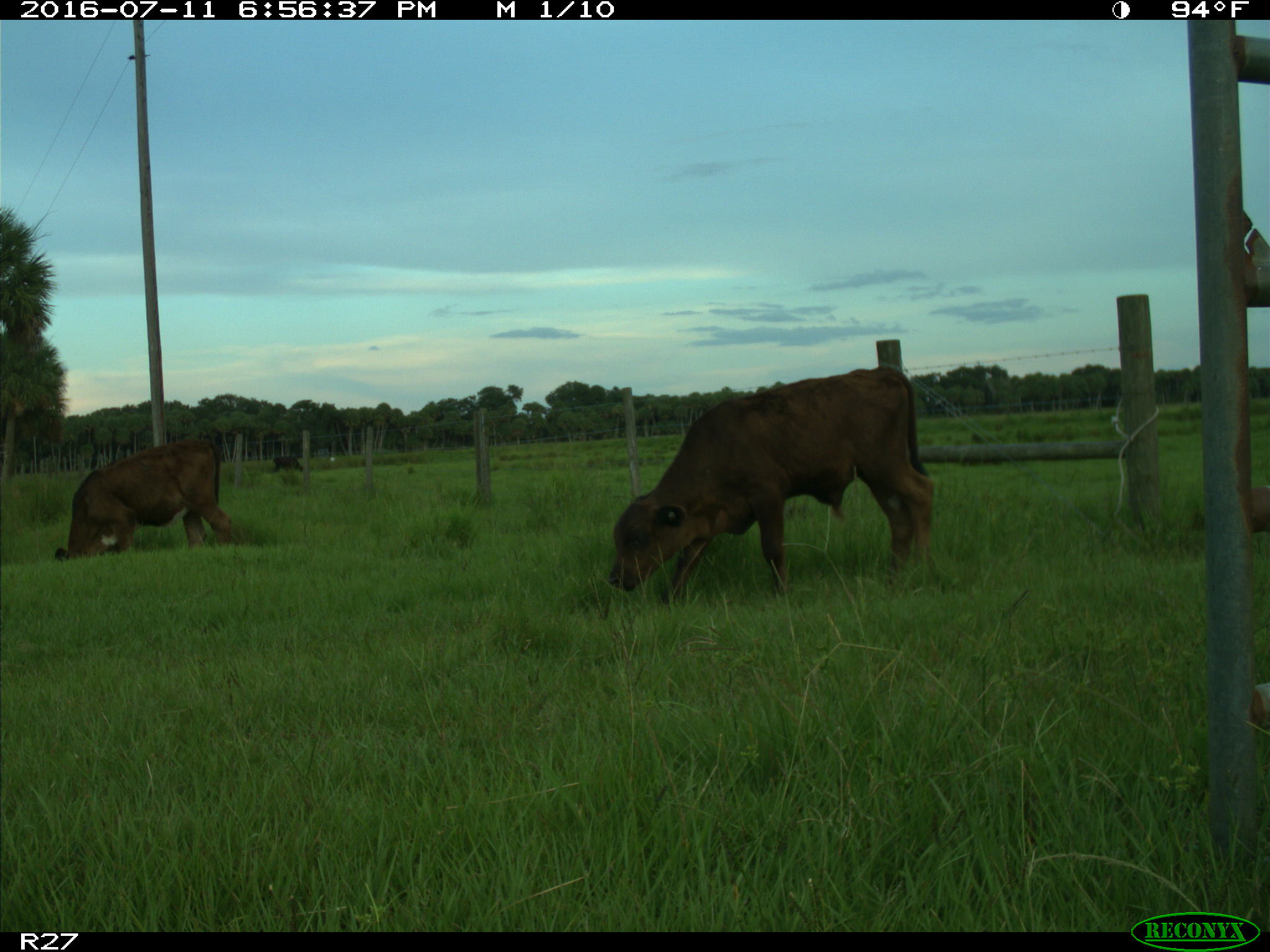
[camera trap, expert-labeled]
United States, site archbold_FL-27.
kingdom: Animalia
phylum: Chordata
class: Mammalia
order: Artiodactyla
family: Bovidae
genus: Bos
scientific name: Bos taurus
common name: domestic cow